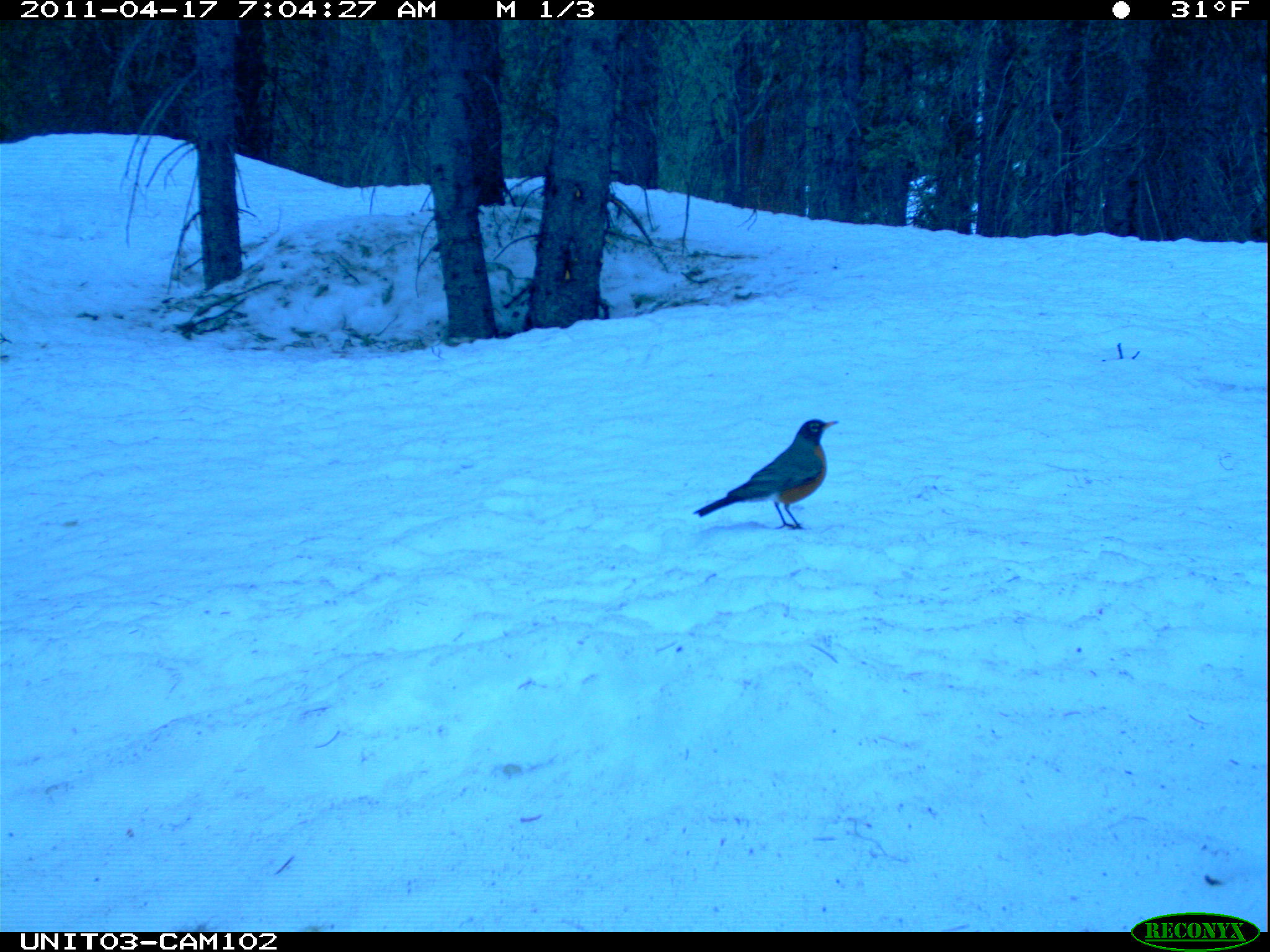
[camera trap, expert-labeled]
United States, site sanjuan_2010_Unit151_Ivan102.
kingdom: Animalia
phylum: Chordata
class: Aves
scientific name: Aves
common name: birds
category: unidentified bird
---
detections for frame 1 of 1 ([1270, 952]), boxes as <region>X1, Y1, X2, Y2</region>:
animal: <region>693, 417, 840, 529</region>